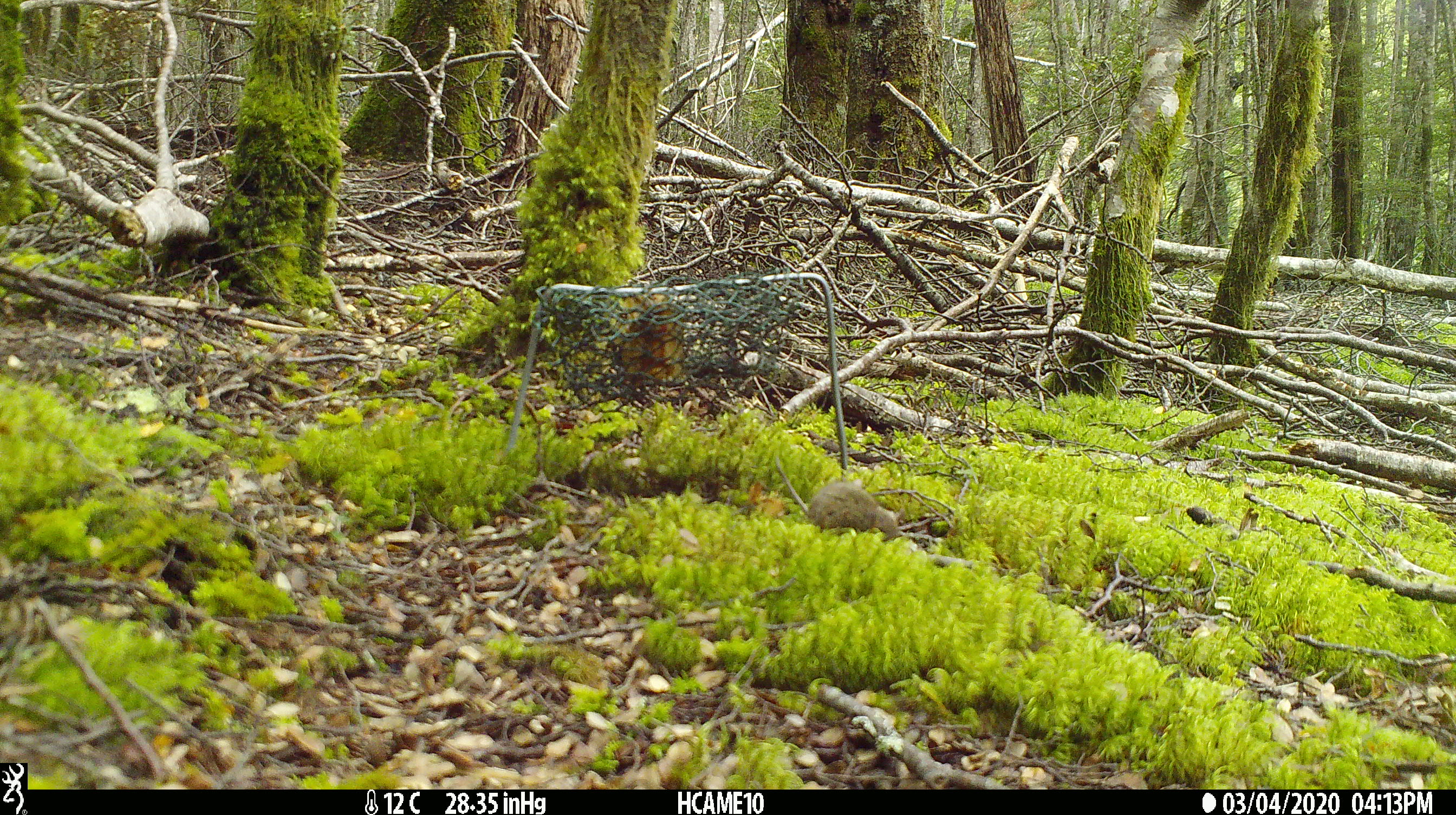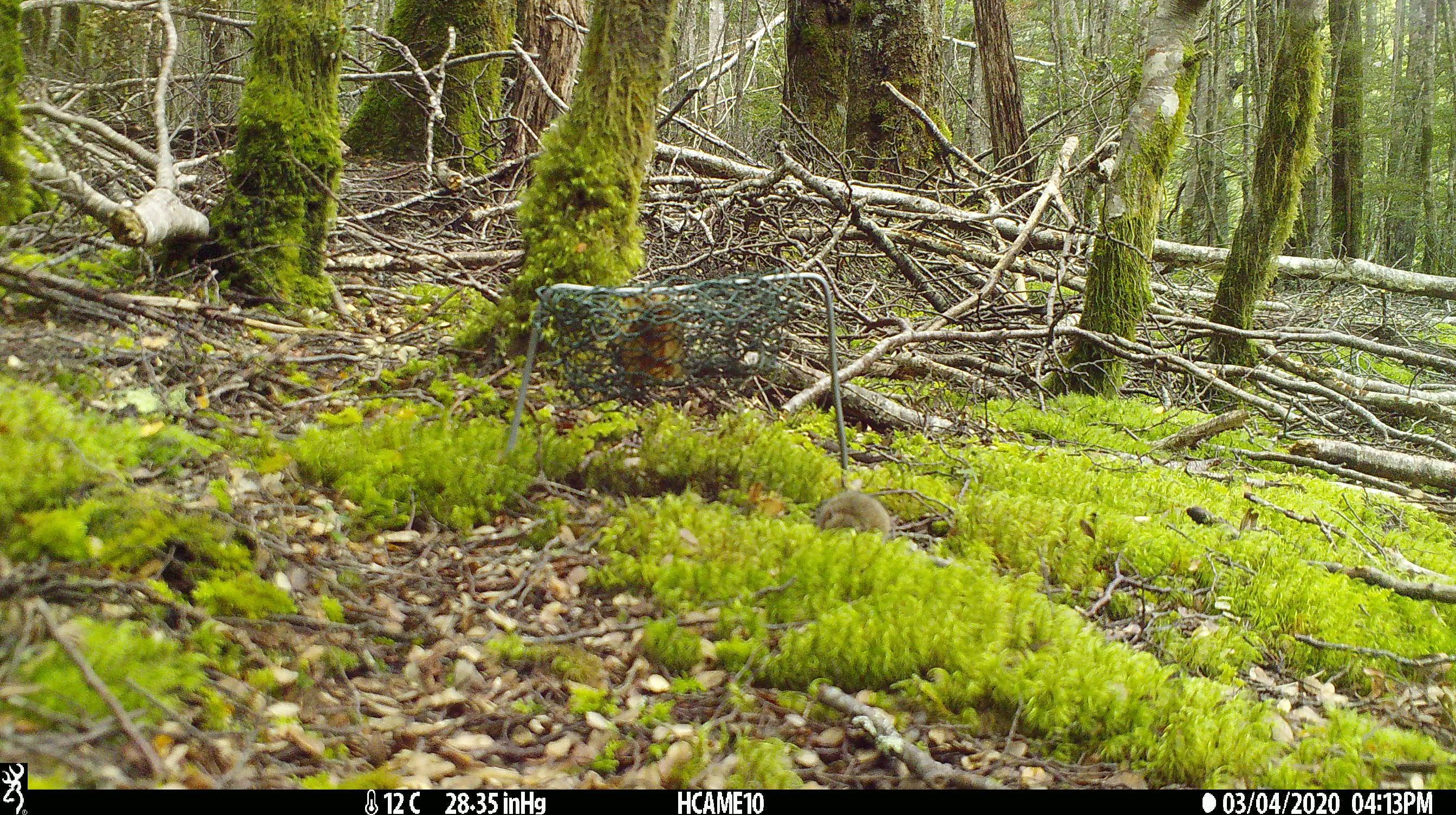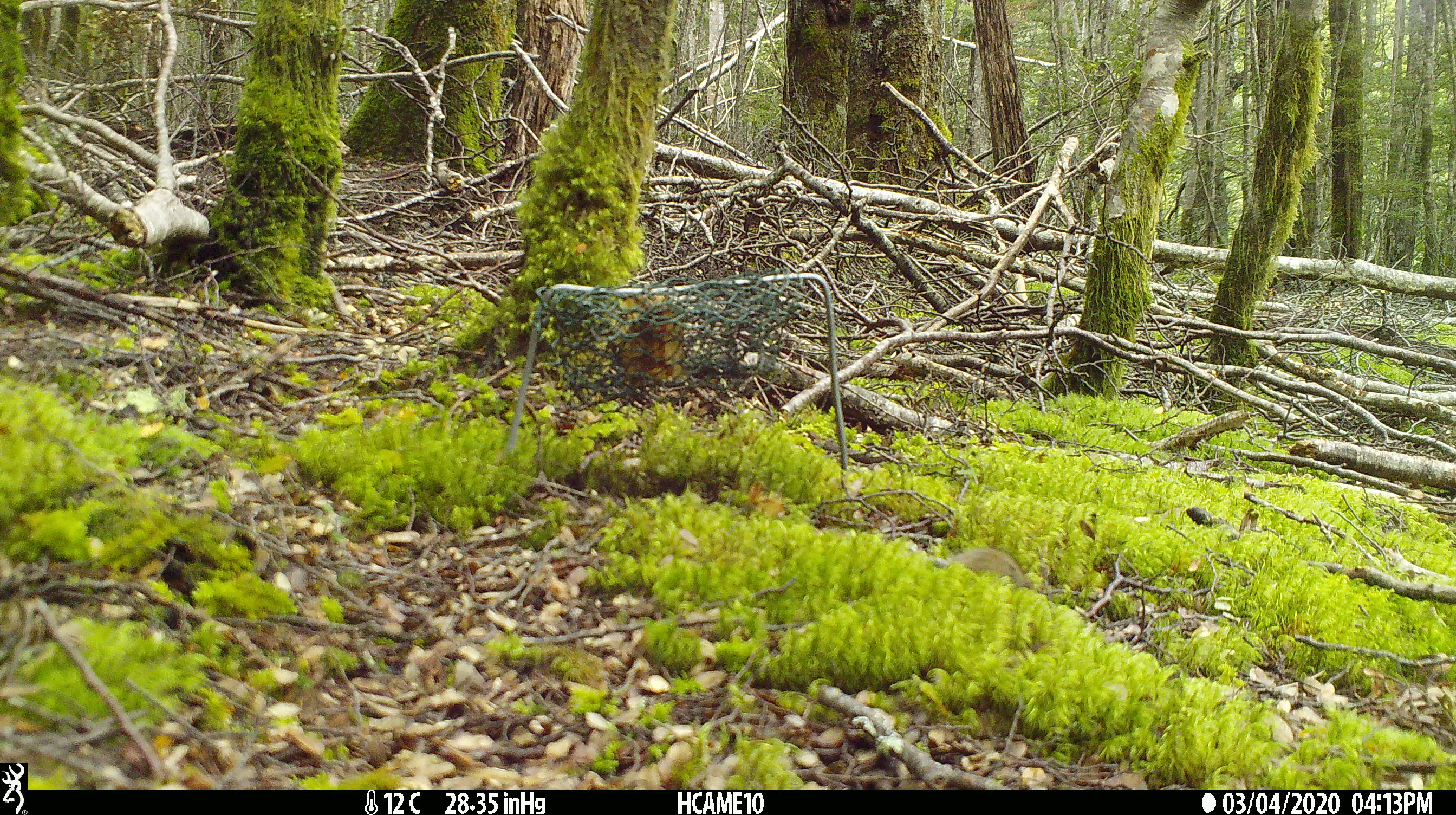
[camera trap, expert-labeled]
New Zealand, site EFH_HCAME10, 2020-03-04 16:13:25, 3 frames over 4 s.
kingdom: Animalia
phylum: Chordata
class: Mammalia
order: Rodentia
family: Muridae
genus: Mus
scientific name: Mus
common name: mouse